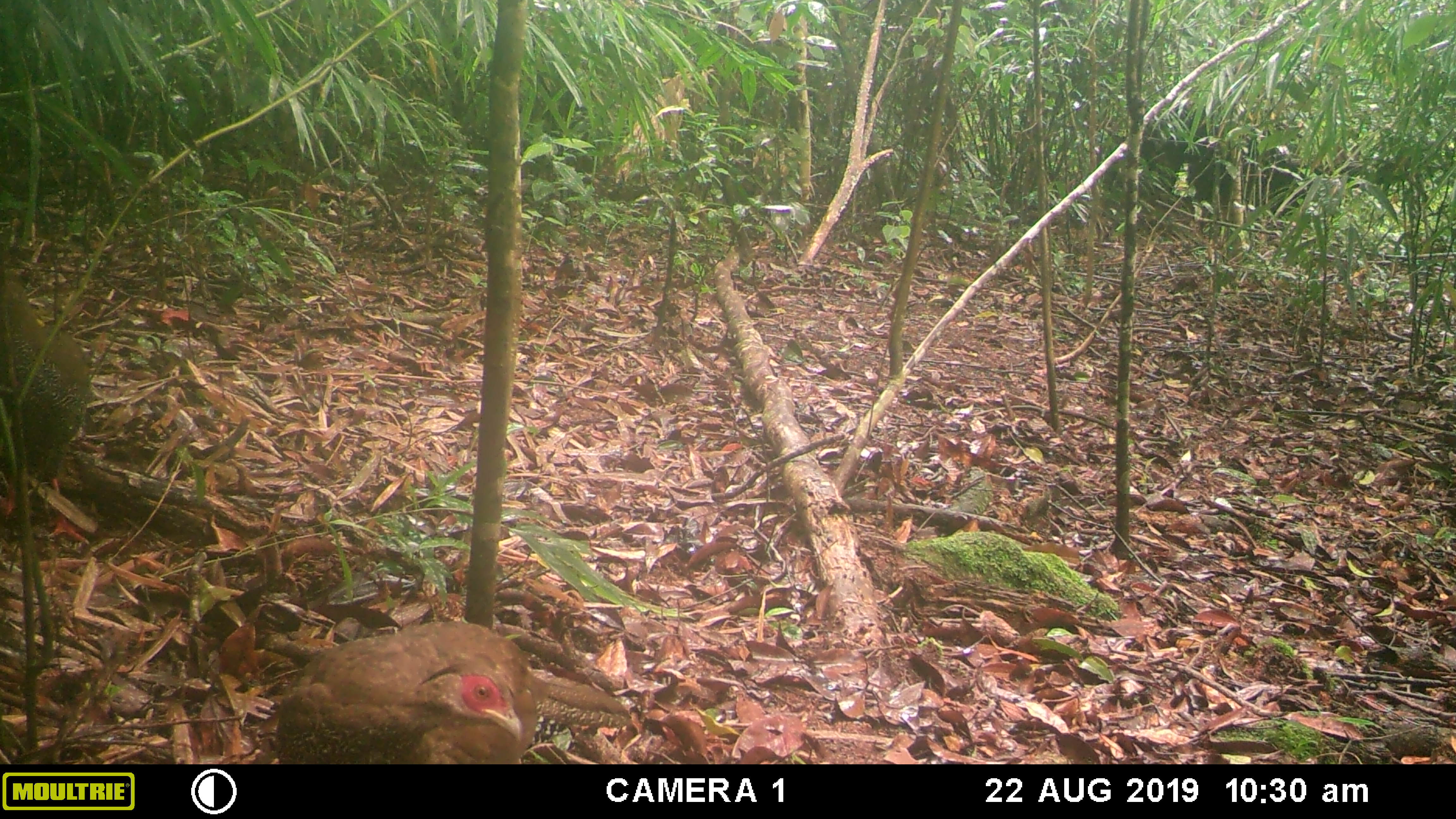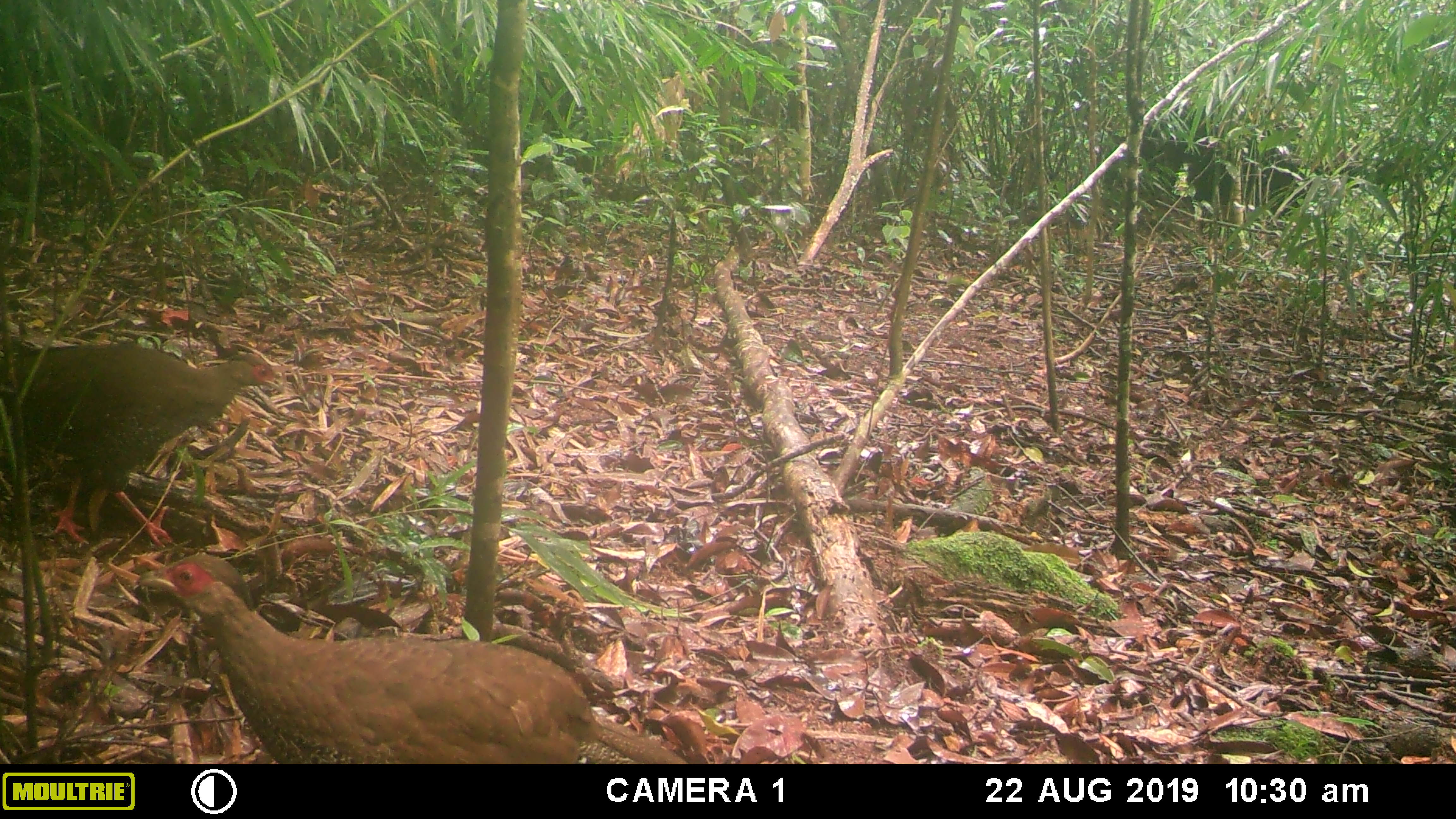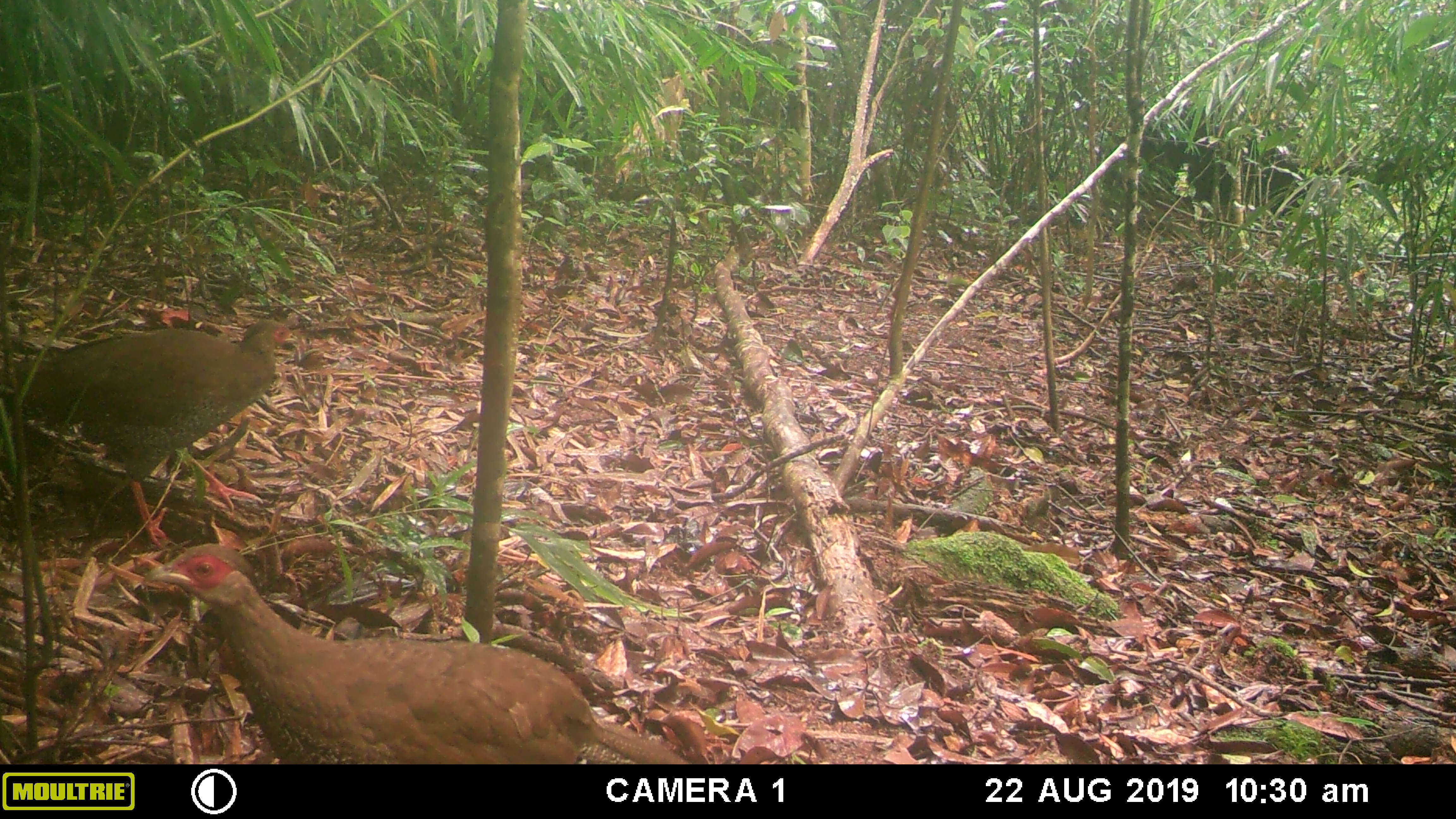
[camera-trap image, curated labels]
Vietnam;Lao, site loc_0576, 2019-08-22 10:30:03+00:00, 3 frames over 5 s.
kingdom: Animalia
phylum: Chordata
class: Aves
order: Galliformes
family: Phasianidae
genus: Lophura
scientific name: Lophura nycthemera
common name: silver pheasant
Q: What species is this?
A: Silver pheasant (Lophura nycthemera).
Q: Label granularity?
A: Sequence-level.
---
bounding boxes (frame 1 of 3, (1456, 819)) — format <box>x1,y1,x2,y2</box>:
silver pheasant: <box>275,621,632,764</box>; <box>0,276,94,546</box>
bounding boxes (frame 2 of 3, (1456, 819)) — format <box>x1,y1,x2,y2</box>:
silver pheasant: <box>135,554,689,764</box>; <box>0,340,284,548</box>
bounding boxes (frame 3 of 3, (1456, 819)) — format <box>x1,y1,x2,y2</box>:
silver pheasant: <box>140,543,695,764</box>; <box>0,318,300,547</box>